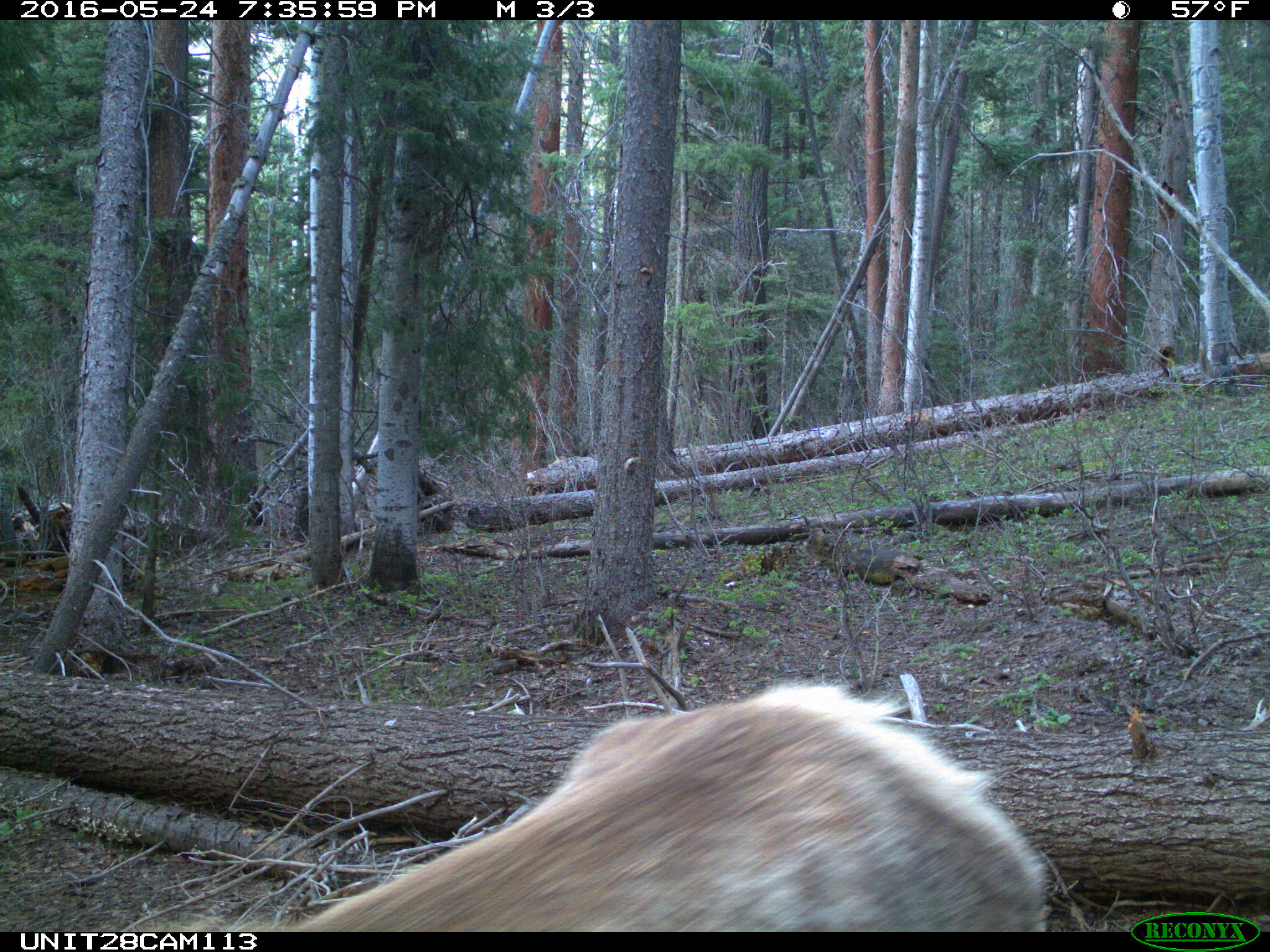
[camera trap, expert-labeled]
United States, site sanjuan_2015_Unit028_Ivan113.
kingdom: Animalia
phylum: Chordata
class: Mammalia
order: Artiodactyla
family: Cervidae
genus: Cervus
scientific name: Cervus elaphus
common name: red deer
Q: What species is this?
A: Cervus elaphus (red deer).